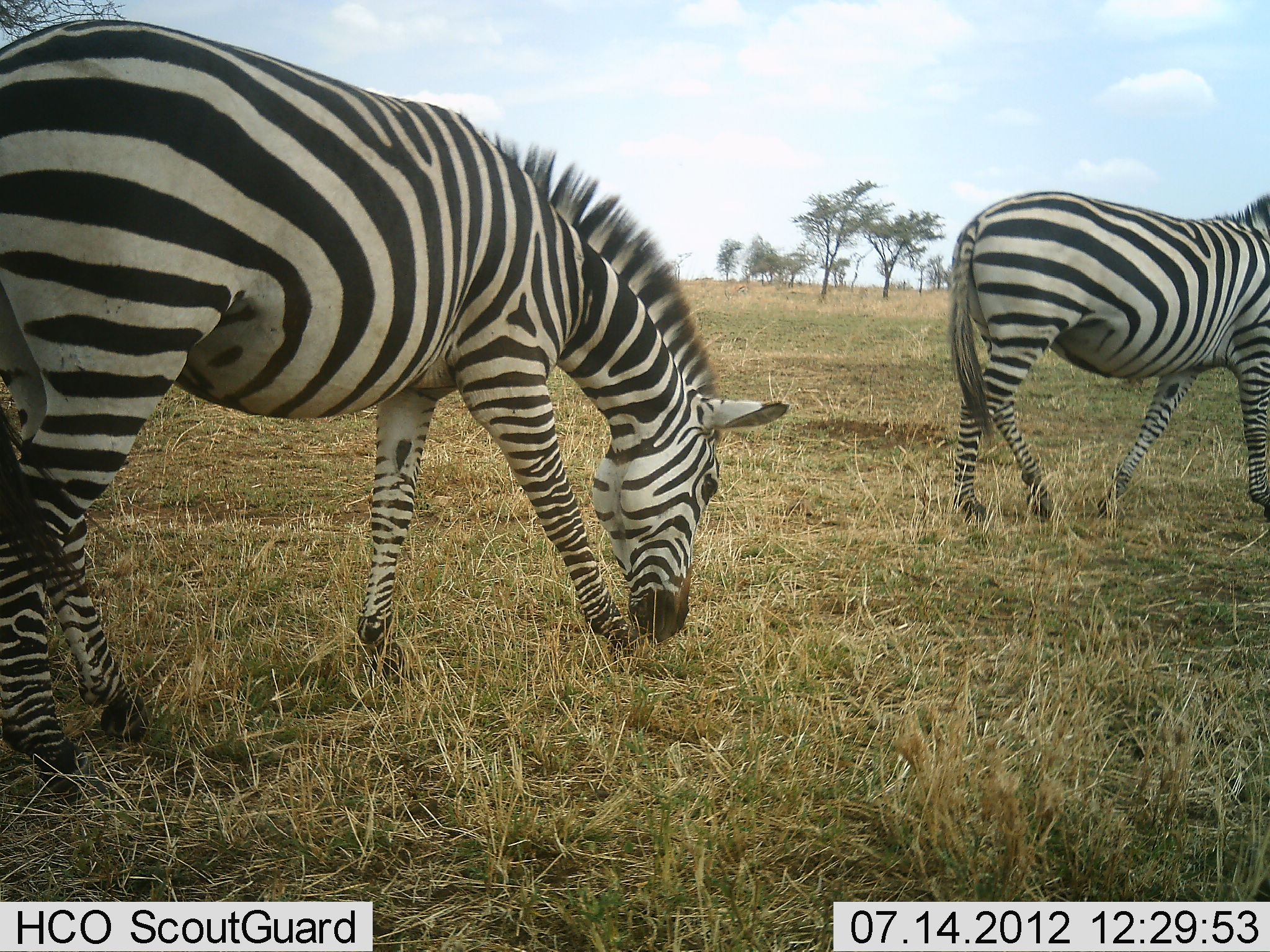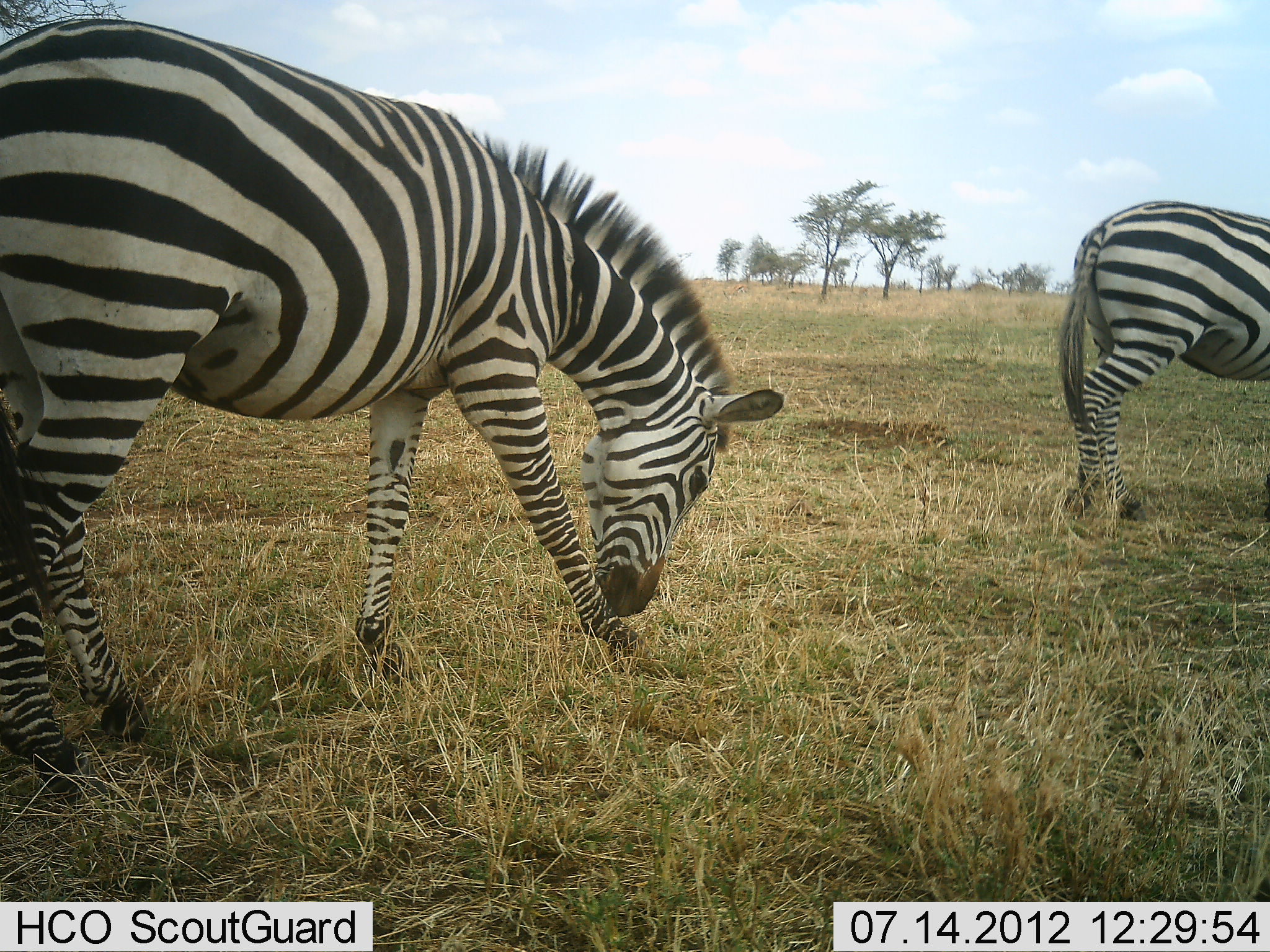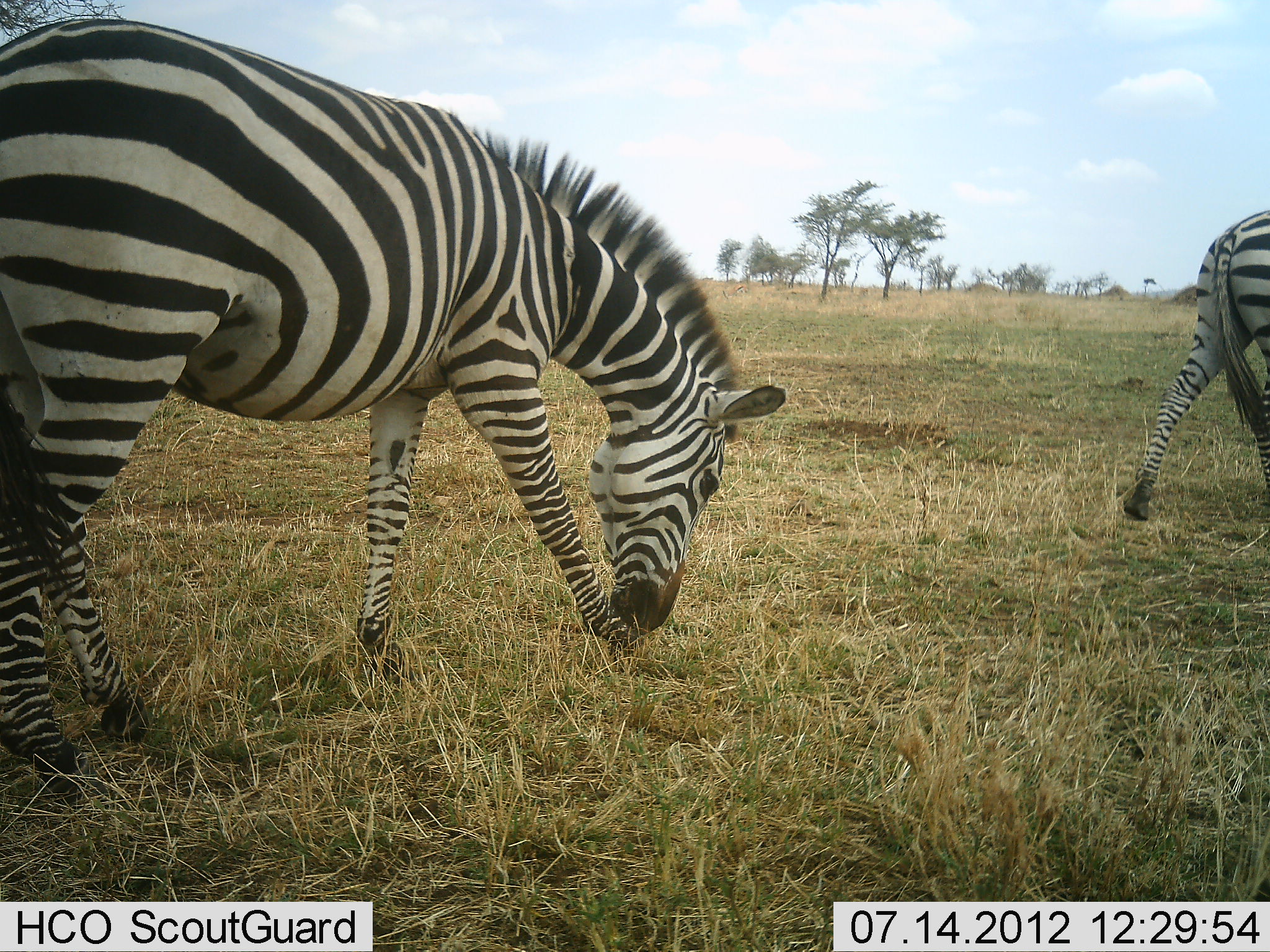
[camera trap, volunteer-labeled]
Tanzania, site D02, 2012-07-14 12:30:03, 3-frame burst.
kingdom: Animalia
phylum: Chordata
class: Mammalia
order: Perissodactyla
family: Equidae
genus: Equus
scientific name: Equus quagga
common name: plains zebra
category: zebra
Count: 2.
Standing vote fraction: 20%.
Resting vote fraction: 0%.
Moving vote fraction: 80%.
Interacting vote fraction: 0%.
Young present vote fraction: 0%.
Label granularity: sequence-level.